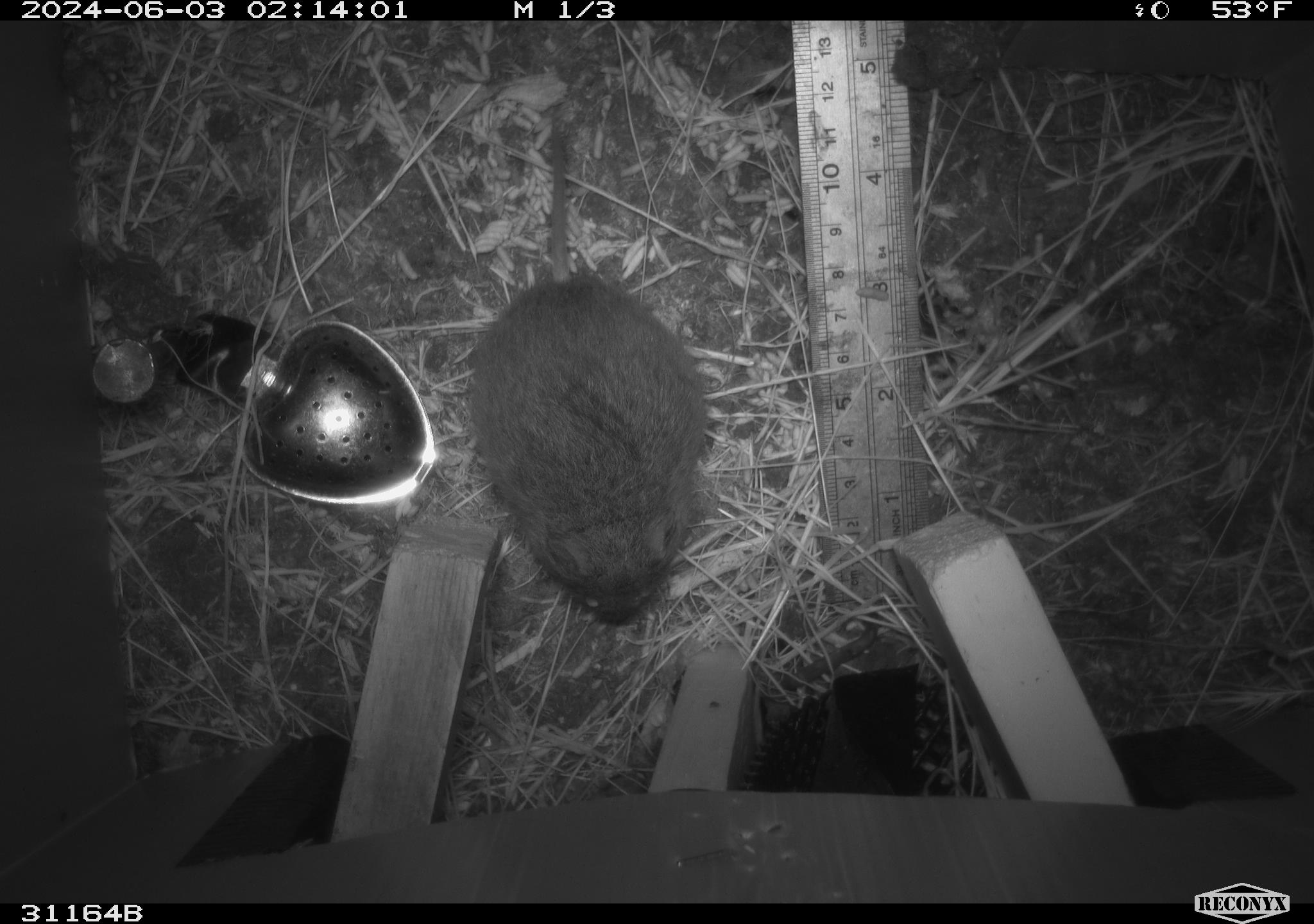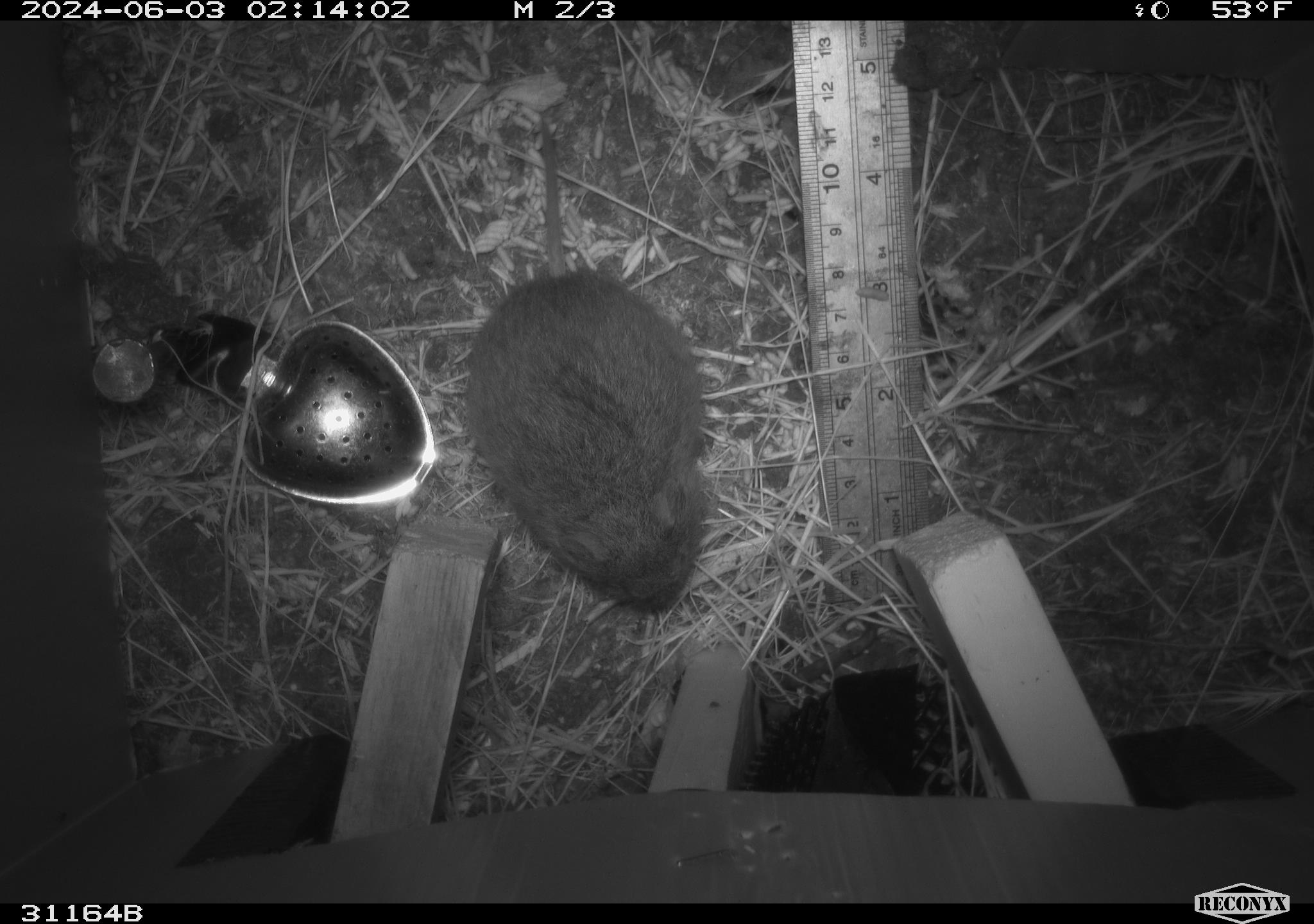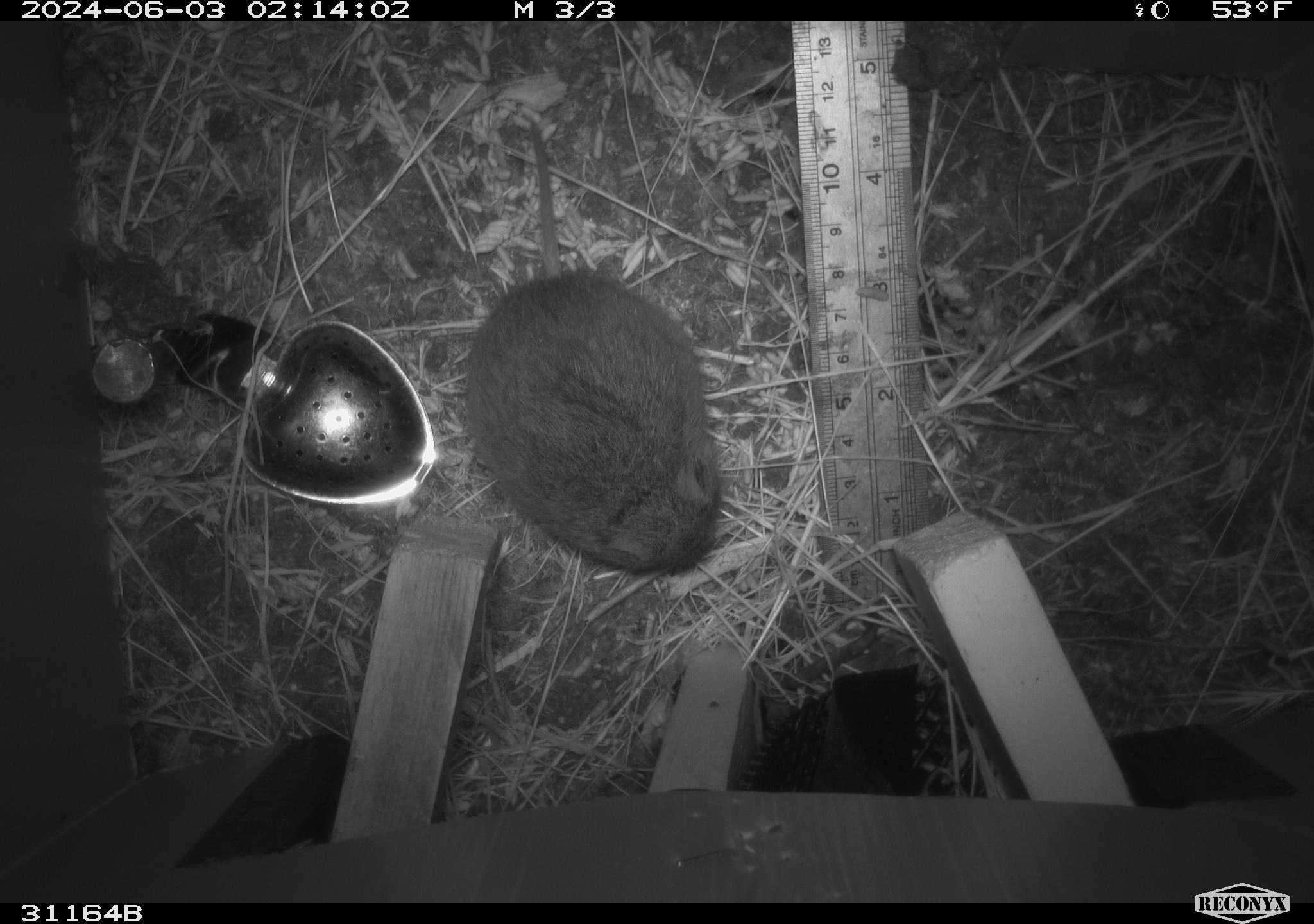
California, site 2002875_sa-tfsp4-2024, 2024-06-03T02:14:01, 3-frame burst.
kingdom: Animalia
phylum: Chordata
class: Mammalia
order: Rodentia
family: Cricetidae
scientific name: Arvicolinae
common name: voles, lemmings, and muskrats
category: arvicolinae subfamily